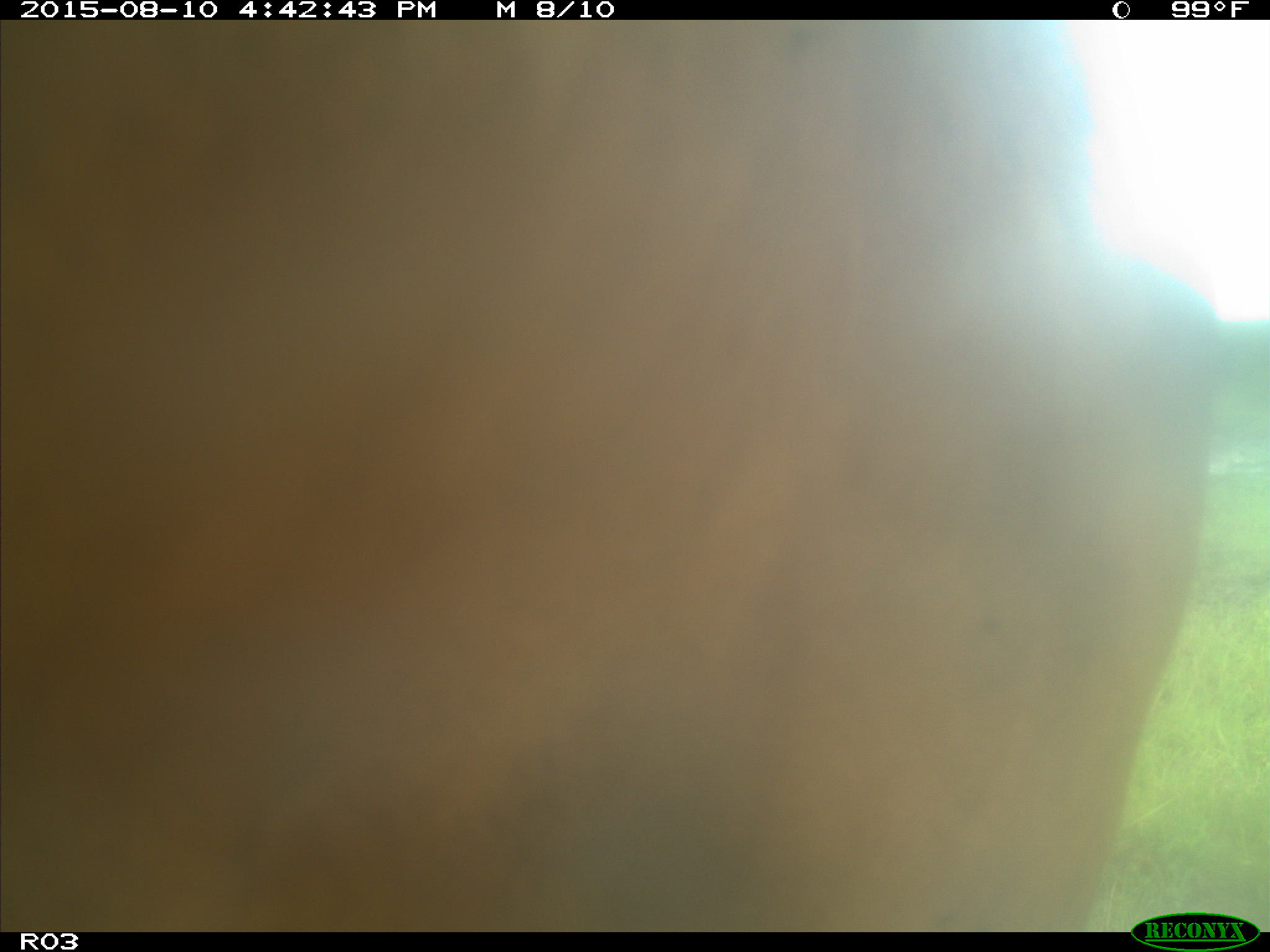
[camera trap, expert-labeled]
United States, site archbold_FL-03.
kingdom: Animalia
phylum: Chordata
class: Mammalia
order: Artiodactyla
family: Bovidae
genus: Bos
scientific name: Bos taurus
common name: domestic cow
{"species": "Bos taurus (domestic cow)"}